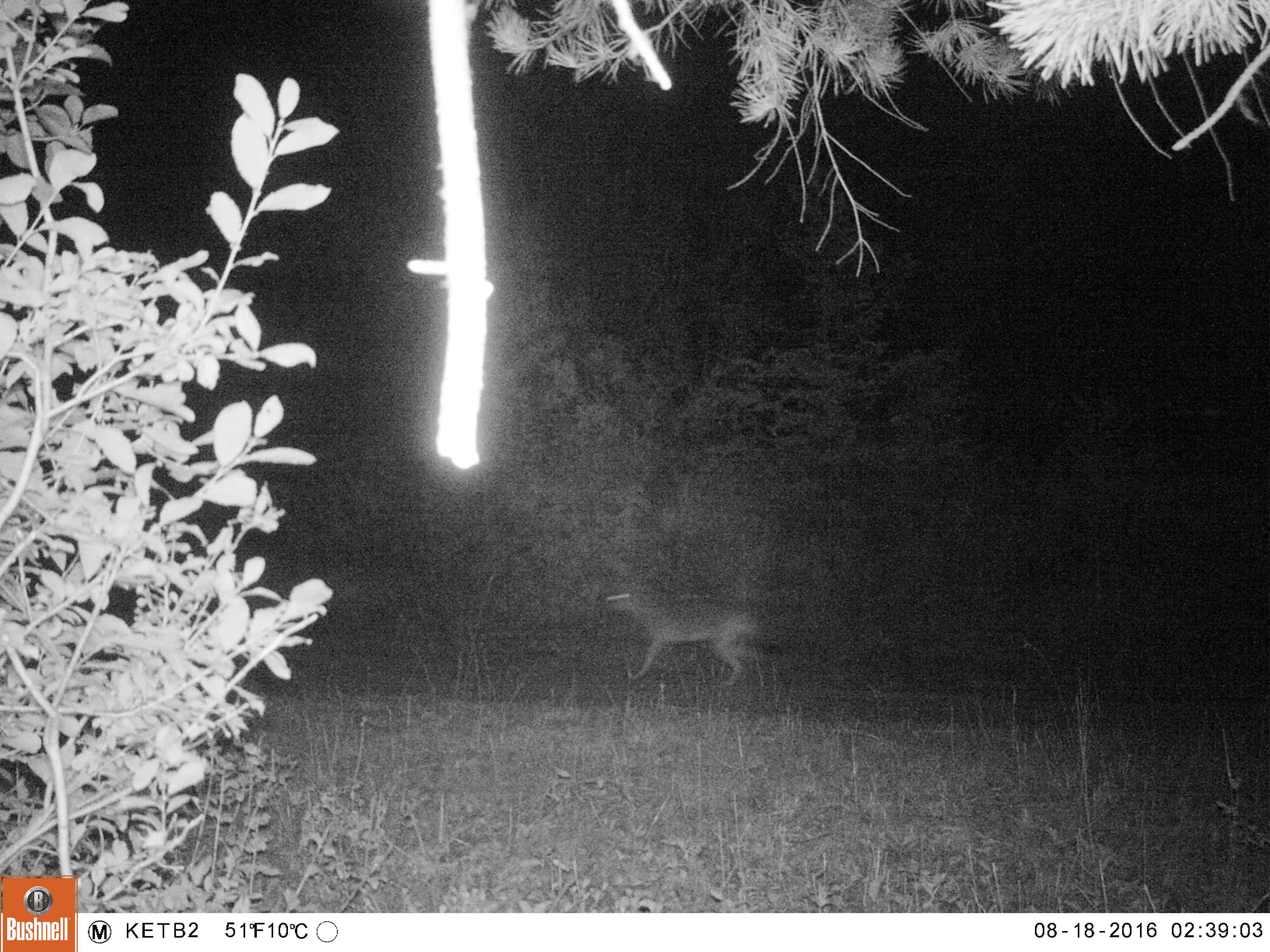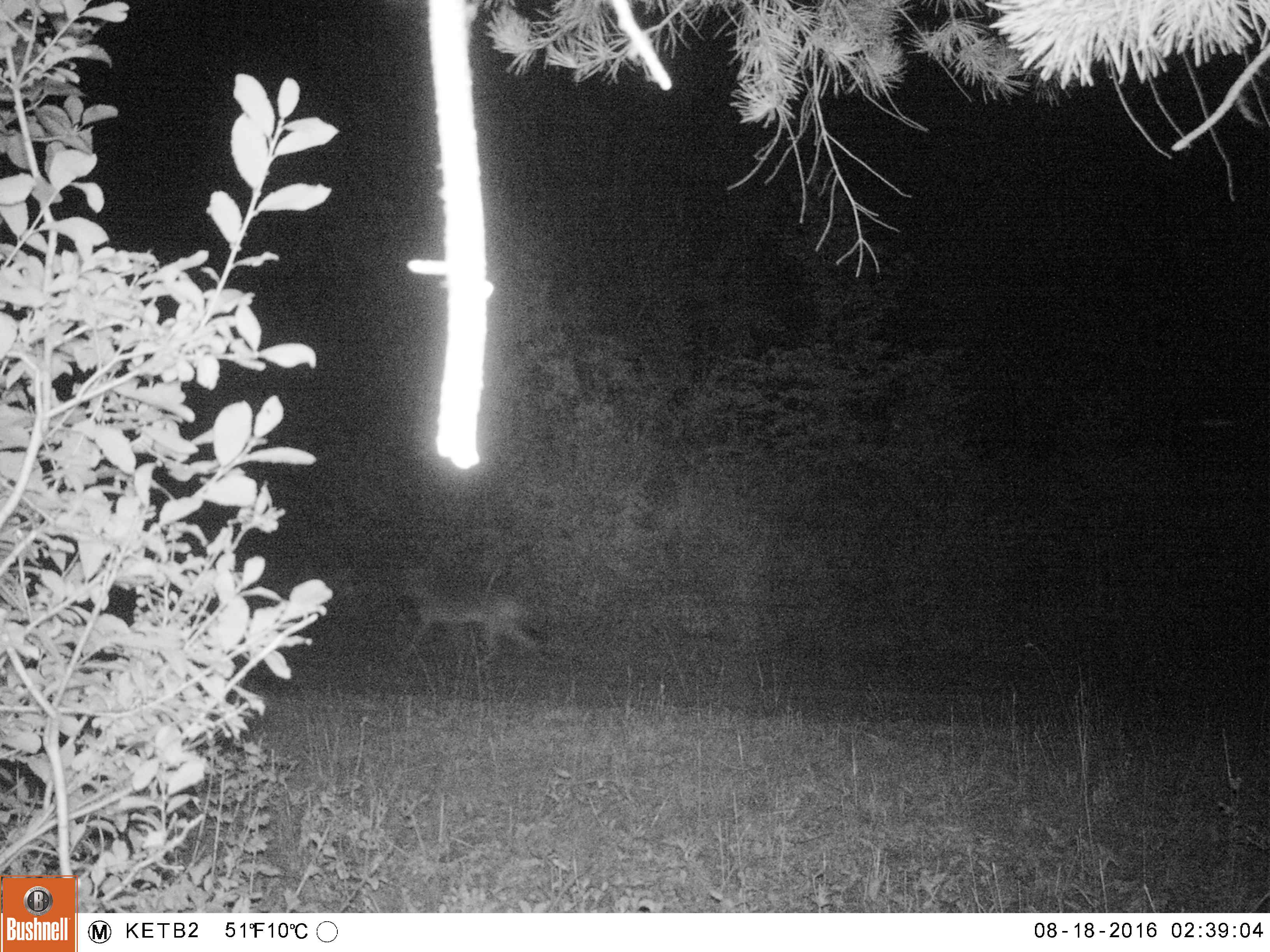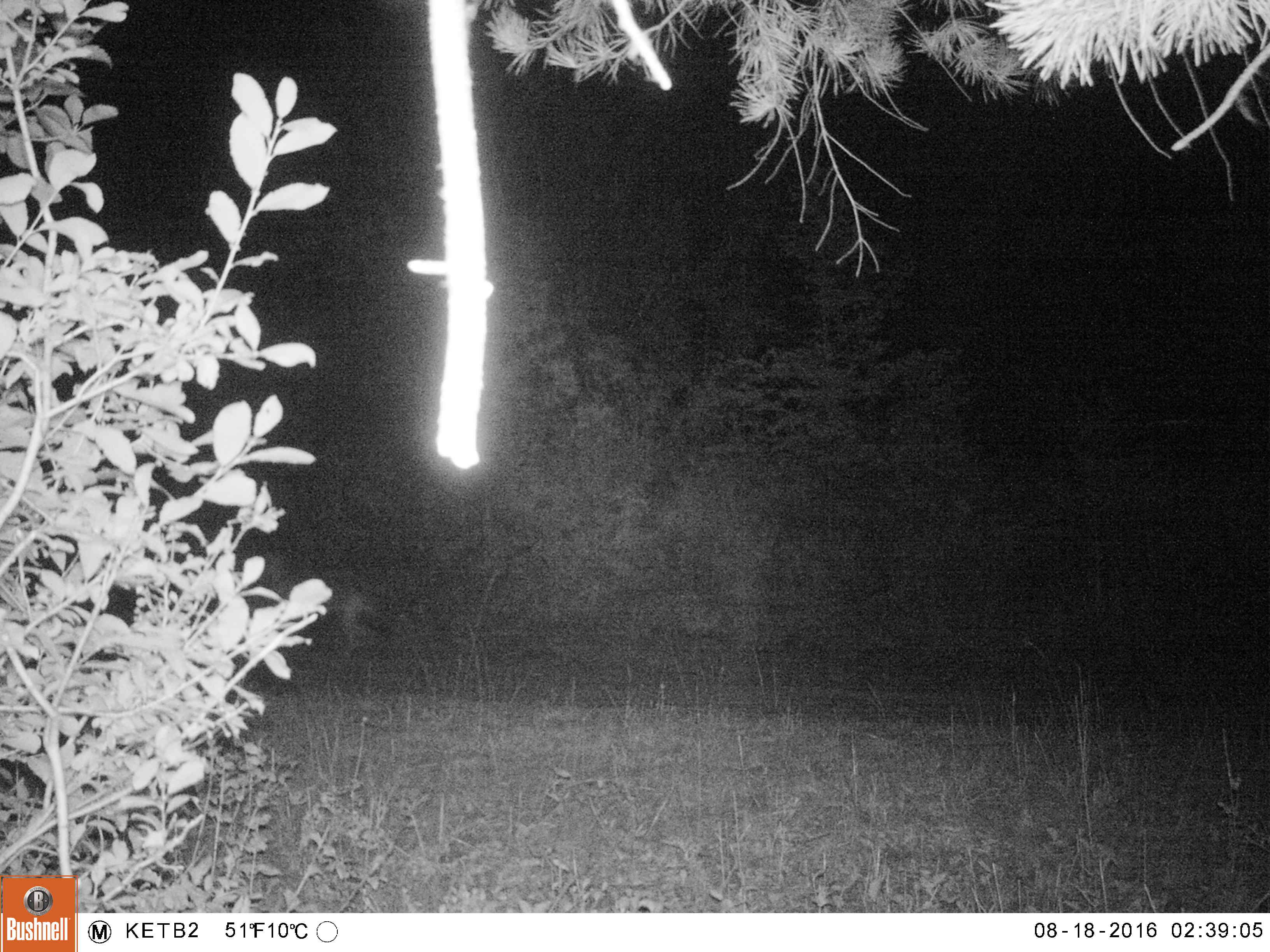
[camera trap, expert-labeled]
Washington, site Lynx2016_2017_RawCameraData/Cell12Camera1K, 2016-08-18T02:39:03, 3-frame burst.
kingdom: Animalia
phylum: Chordata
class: Mammalia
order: Carnivora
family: Canidae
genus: Canis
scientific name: Canis latrans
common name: coyote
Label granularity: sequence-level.